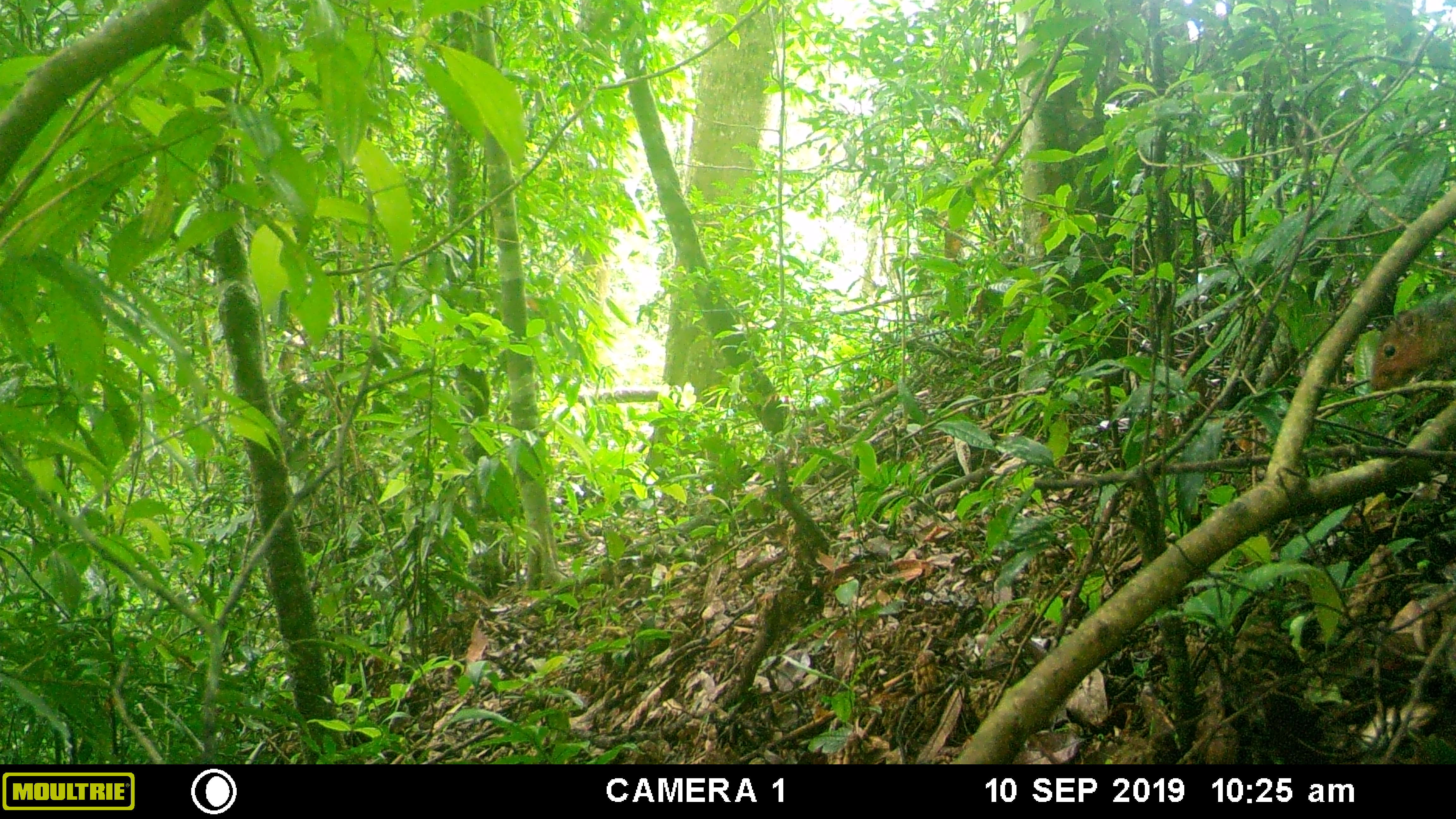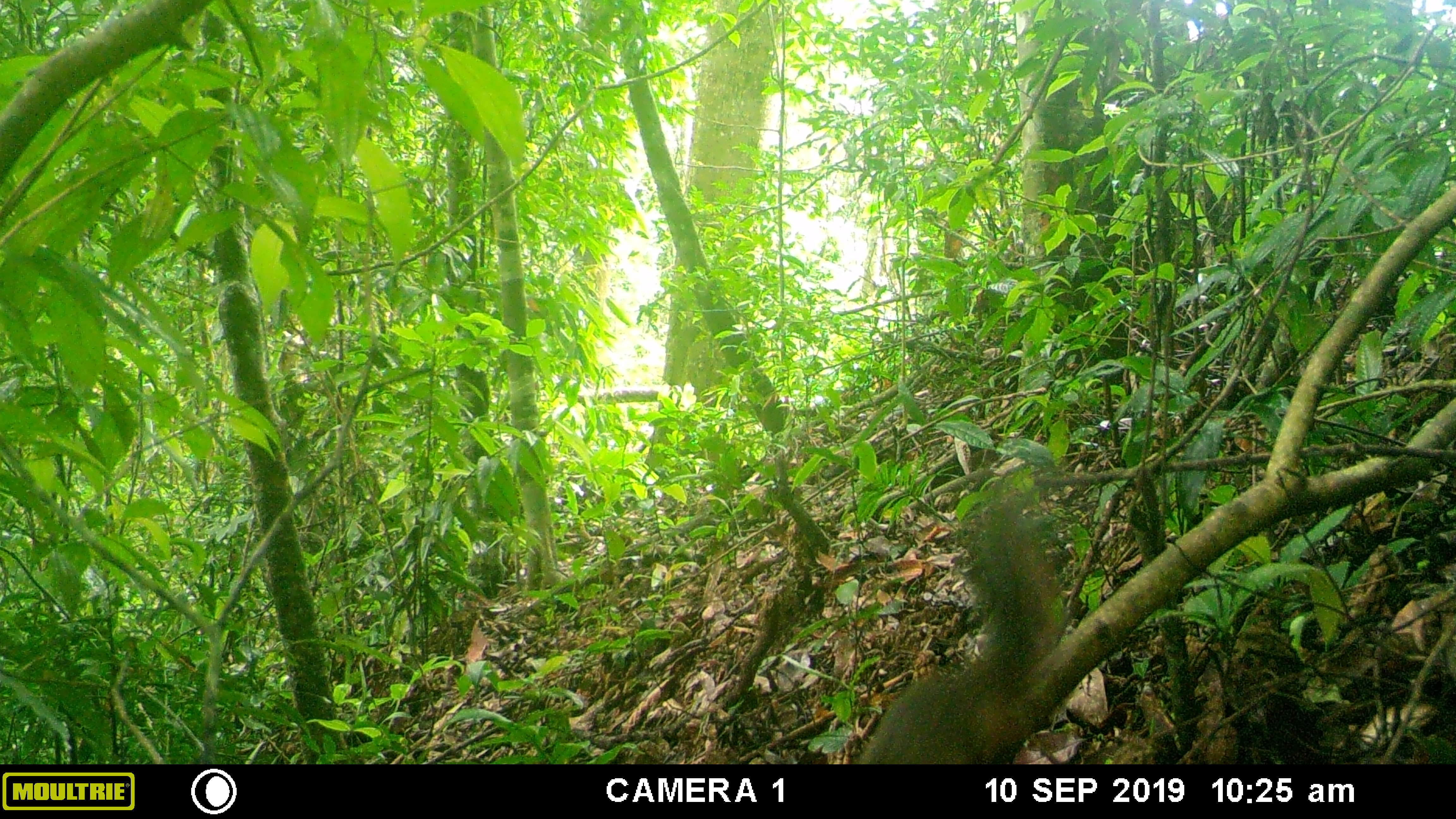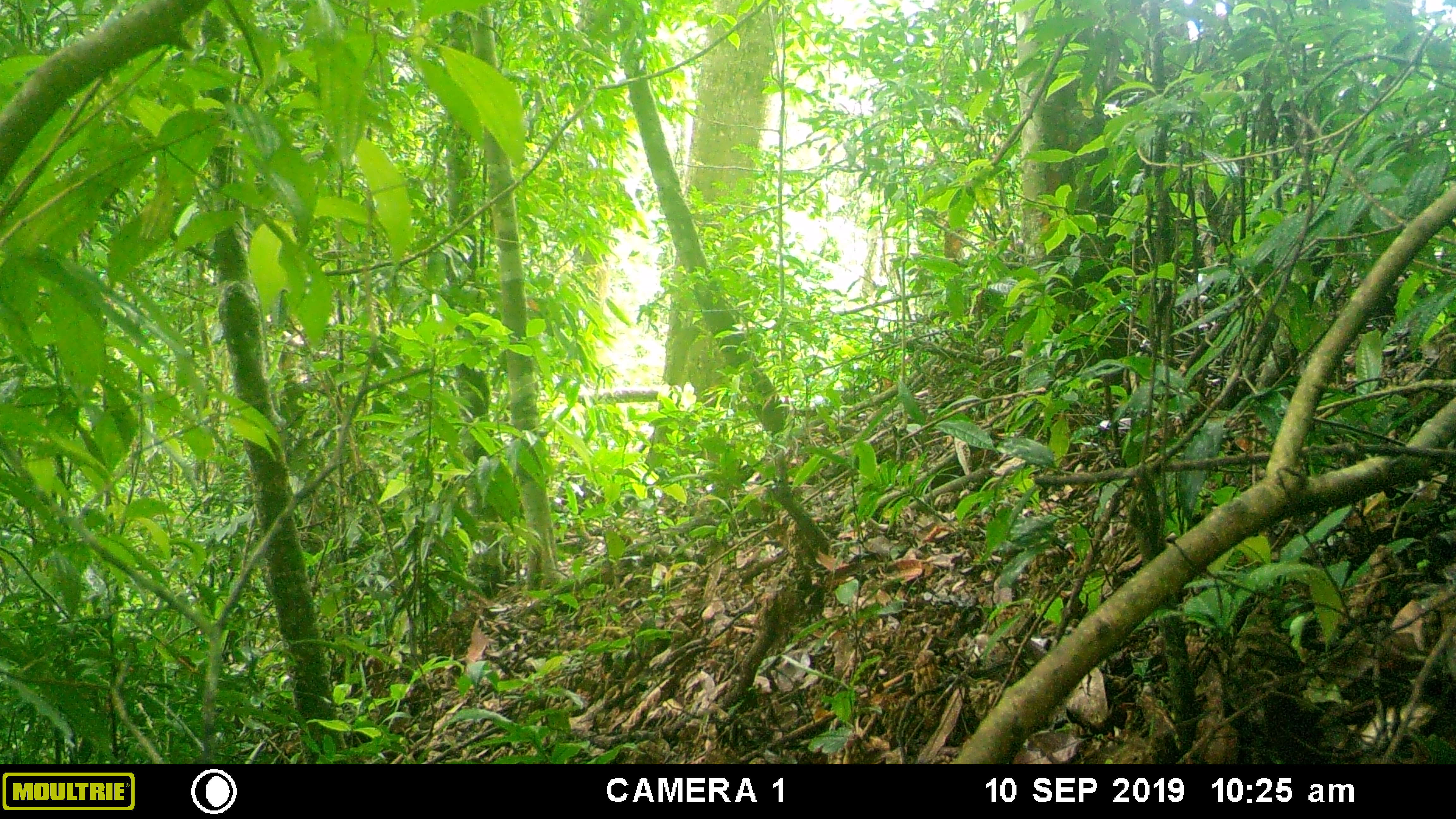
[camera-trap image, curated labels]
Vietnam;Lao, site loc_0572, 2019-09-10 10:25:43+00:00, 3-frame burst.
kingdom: Animalia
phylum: Chordata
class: Mammalia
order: Rodentia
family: Sciuridae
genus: Dremomys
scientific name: Dremomys rufigenis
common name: red-cheeked squirrel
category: red cheeked squirrel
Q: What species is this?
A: Red cheeked squirrel (red-cheeked squirrel) (Dremomys rufigenis).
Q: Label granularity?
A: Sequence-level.